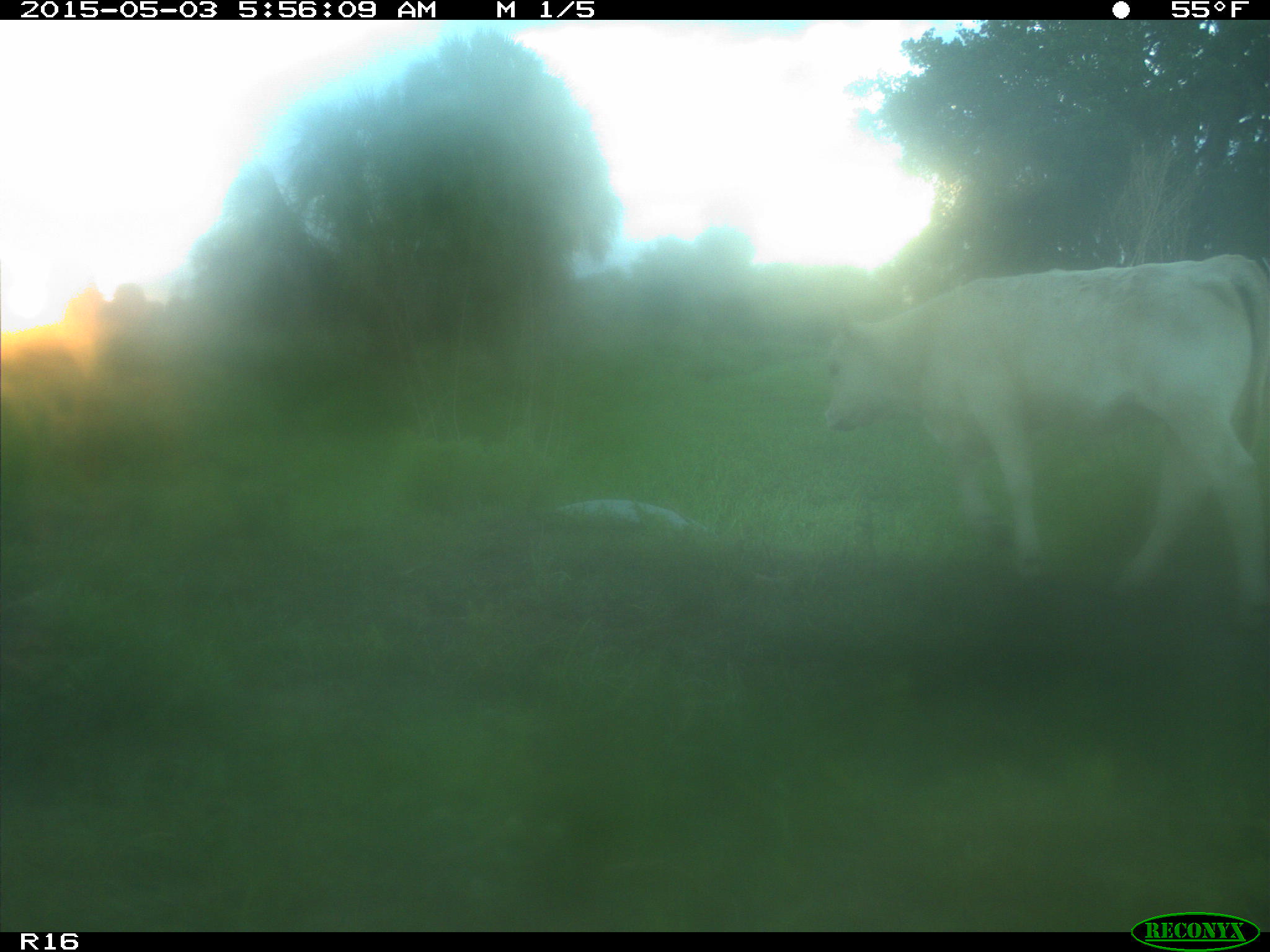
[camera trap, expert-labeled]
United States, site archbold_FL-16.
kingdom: Animalia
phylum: Chordata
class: Mammalia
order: Artiodactyla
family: Bovidae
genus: Bos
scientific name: Bos taurus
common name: domestic cow